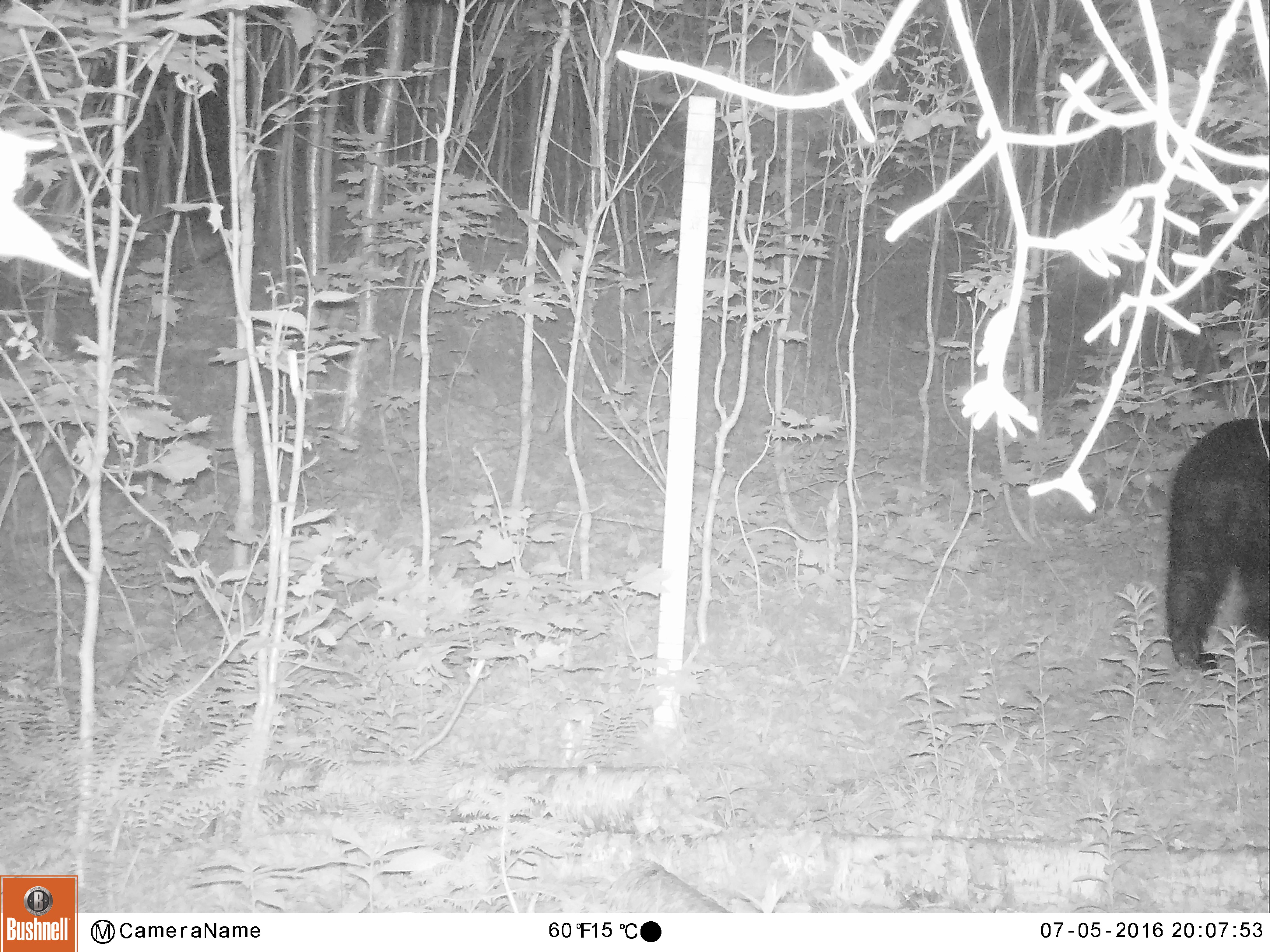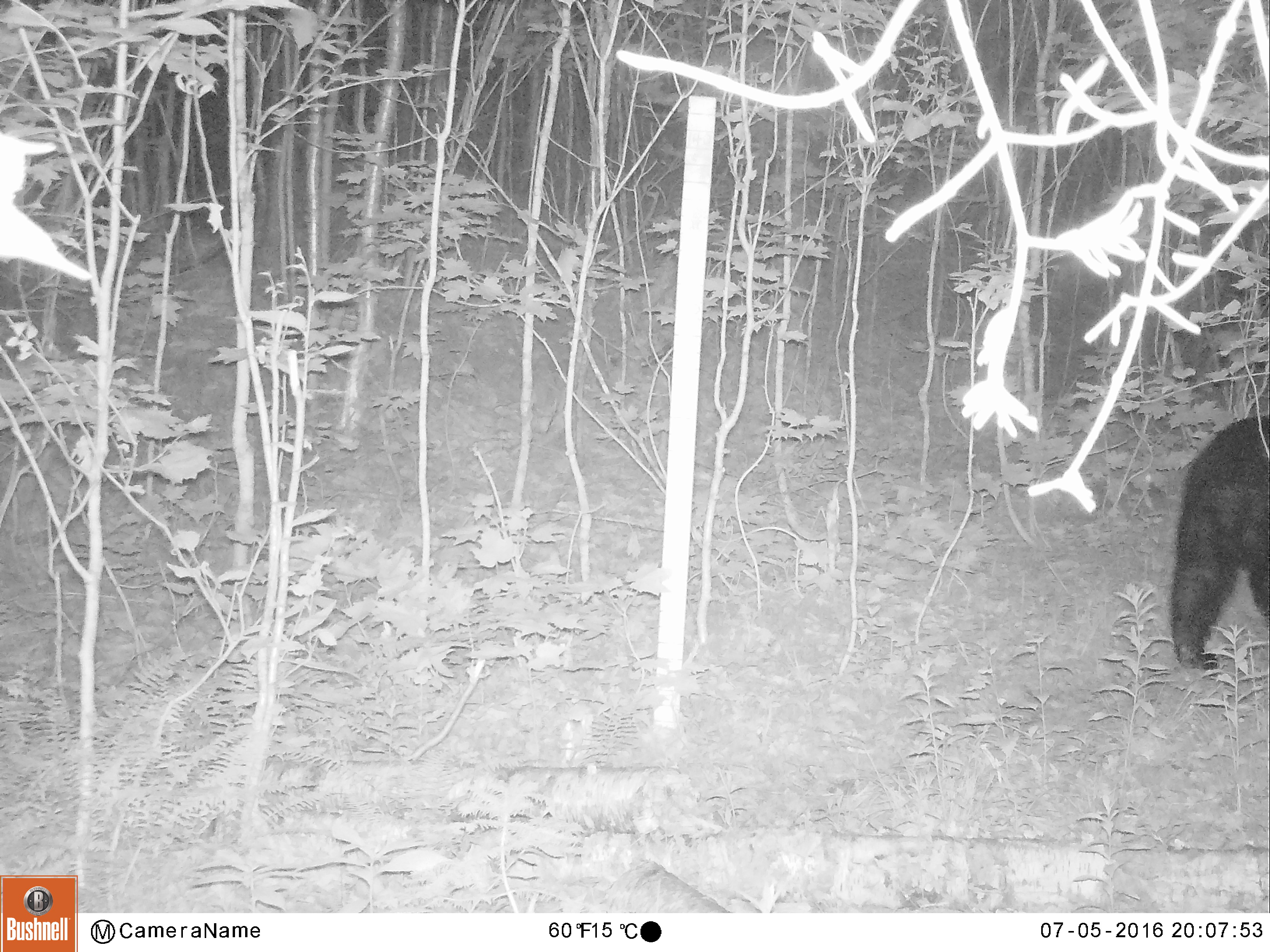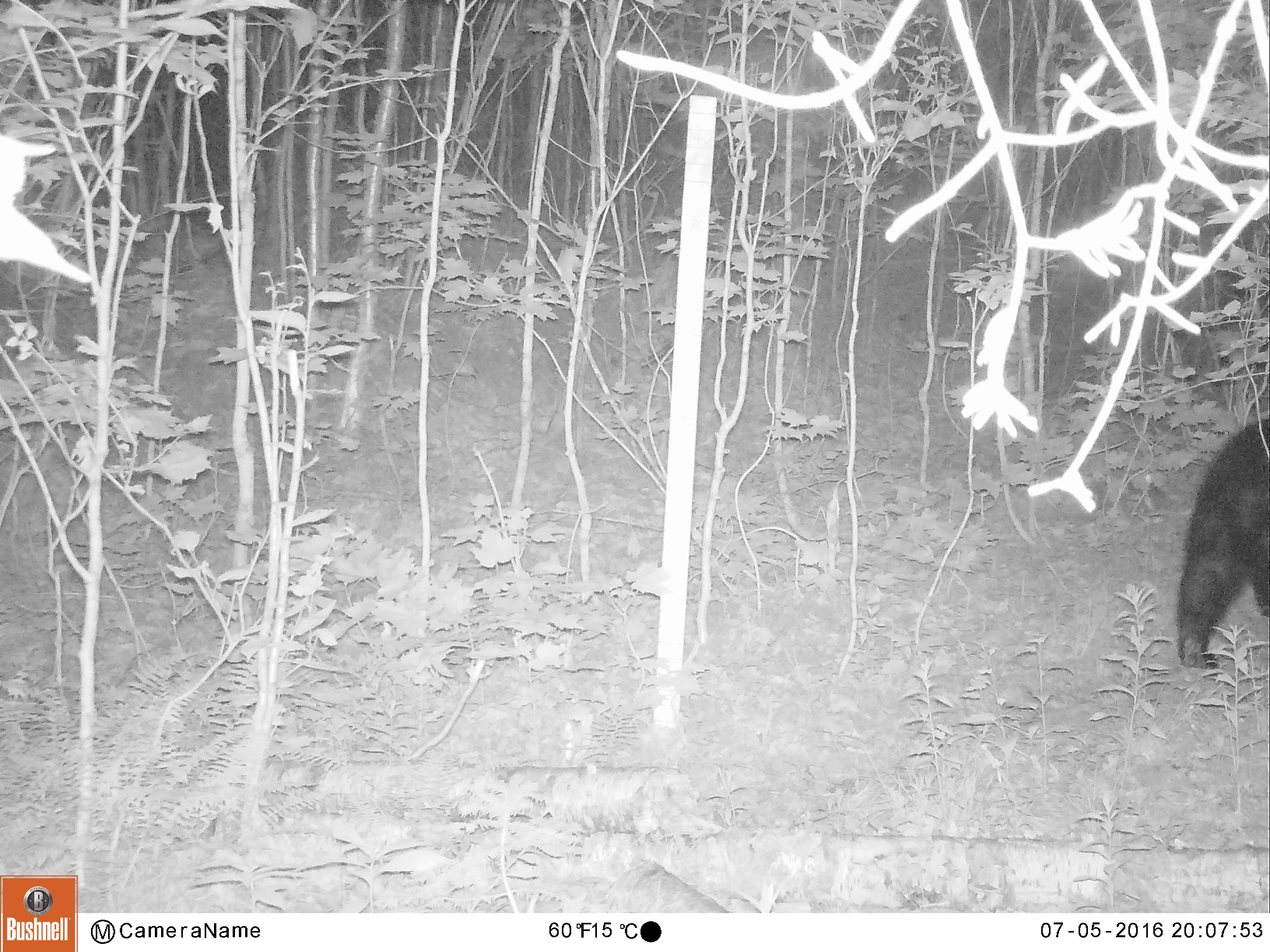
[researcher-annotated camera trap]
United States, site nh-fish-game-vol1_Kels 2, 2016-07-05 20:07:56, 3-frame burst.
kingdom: Animalia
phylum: Chordata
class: Mammalia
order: Carnivora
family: Ursidae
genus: Ursus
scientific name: Ursus americanus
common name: black bear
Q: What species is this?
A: Black bear (Ursus americanus).